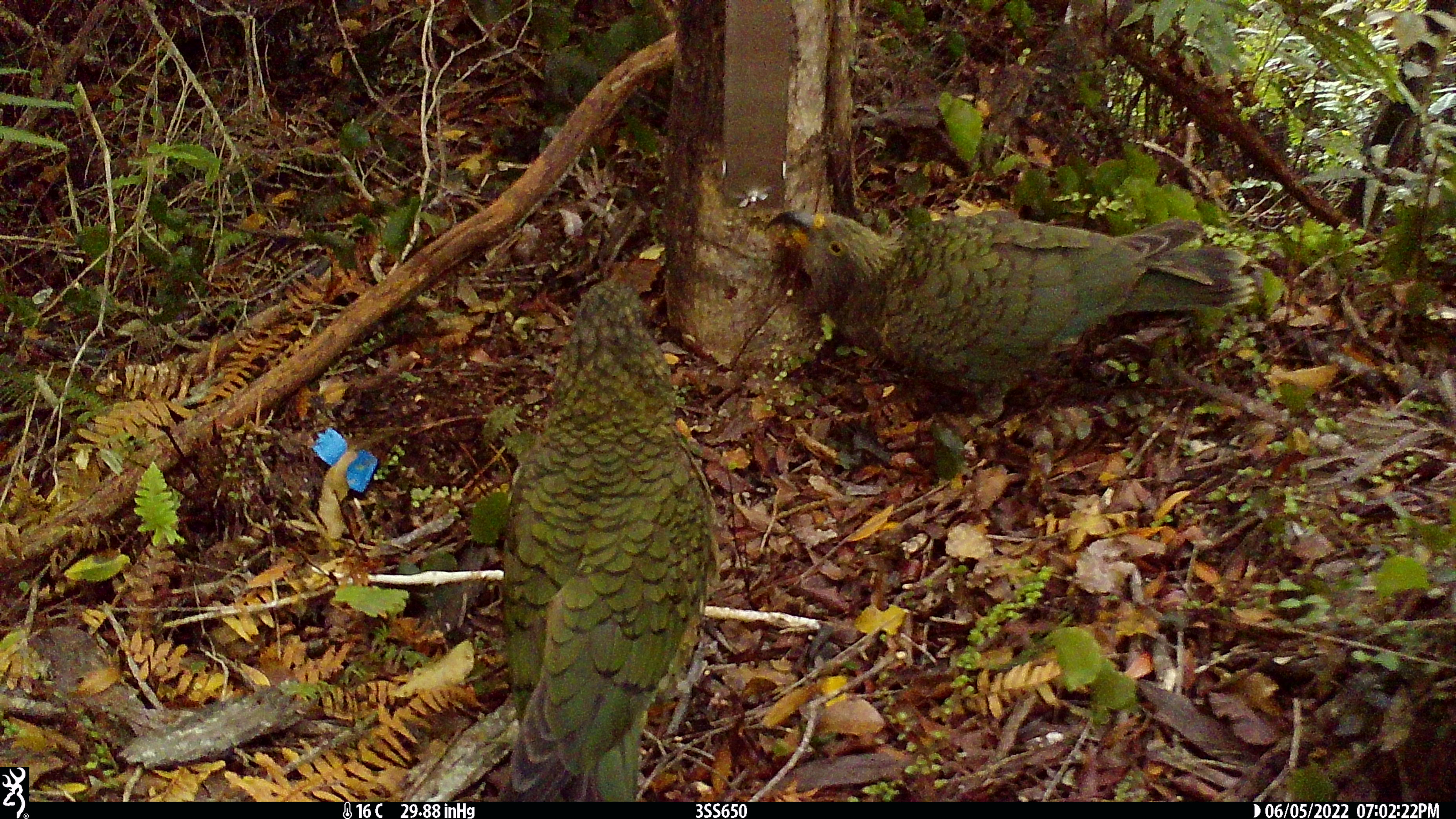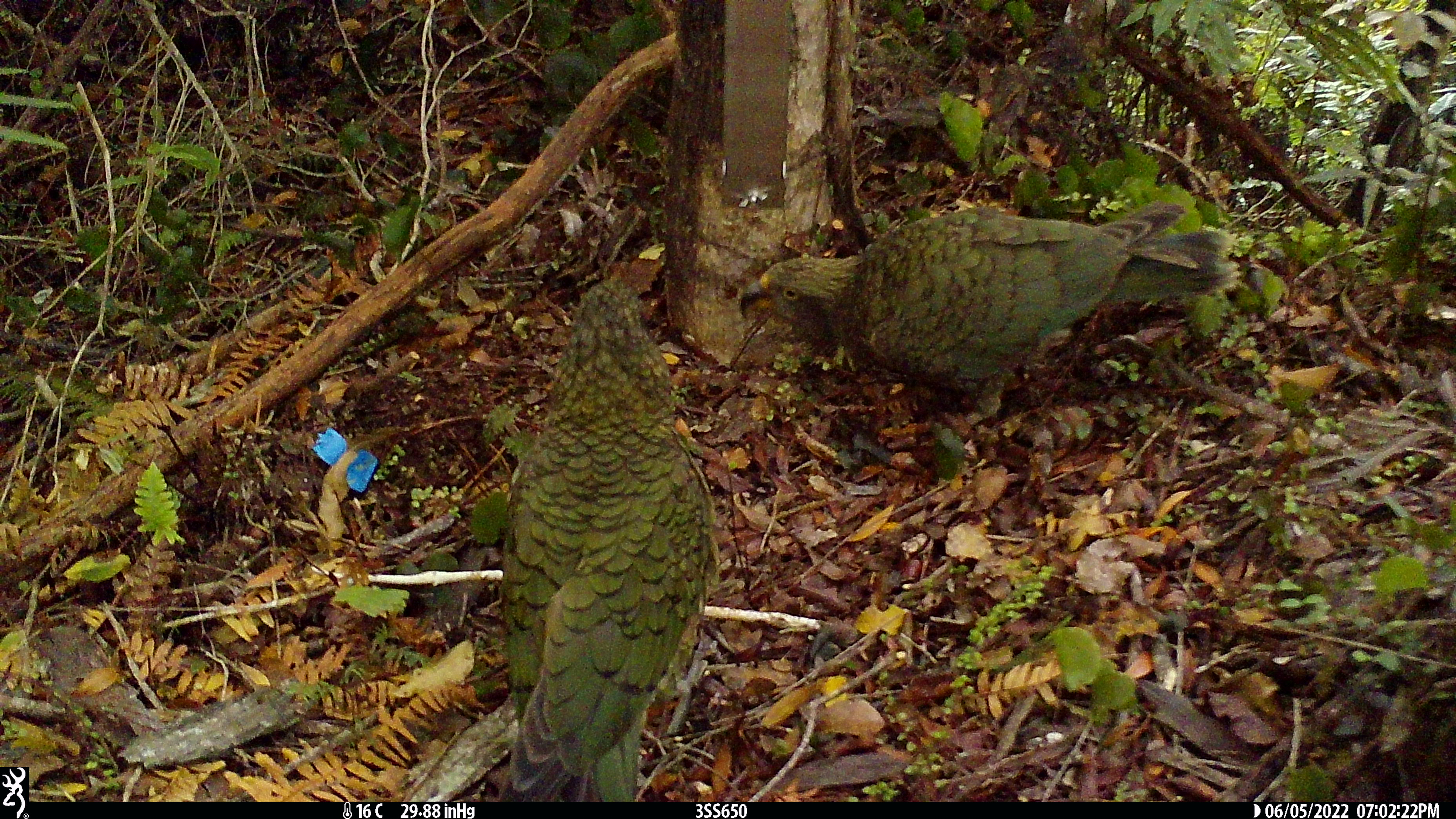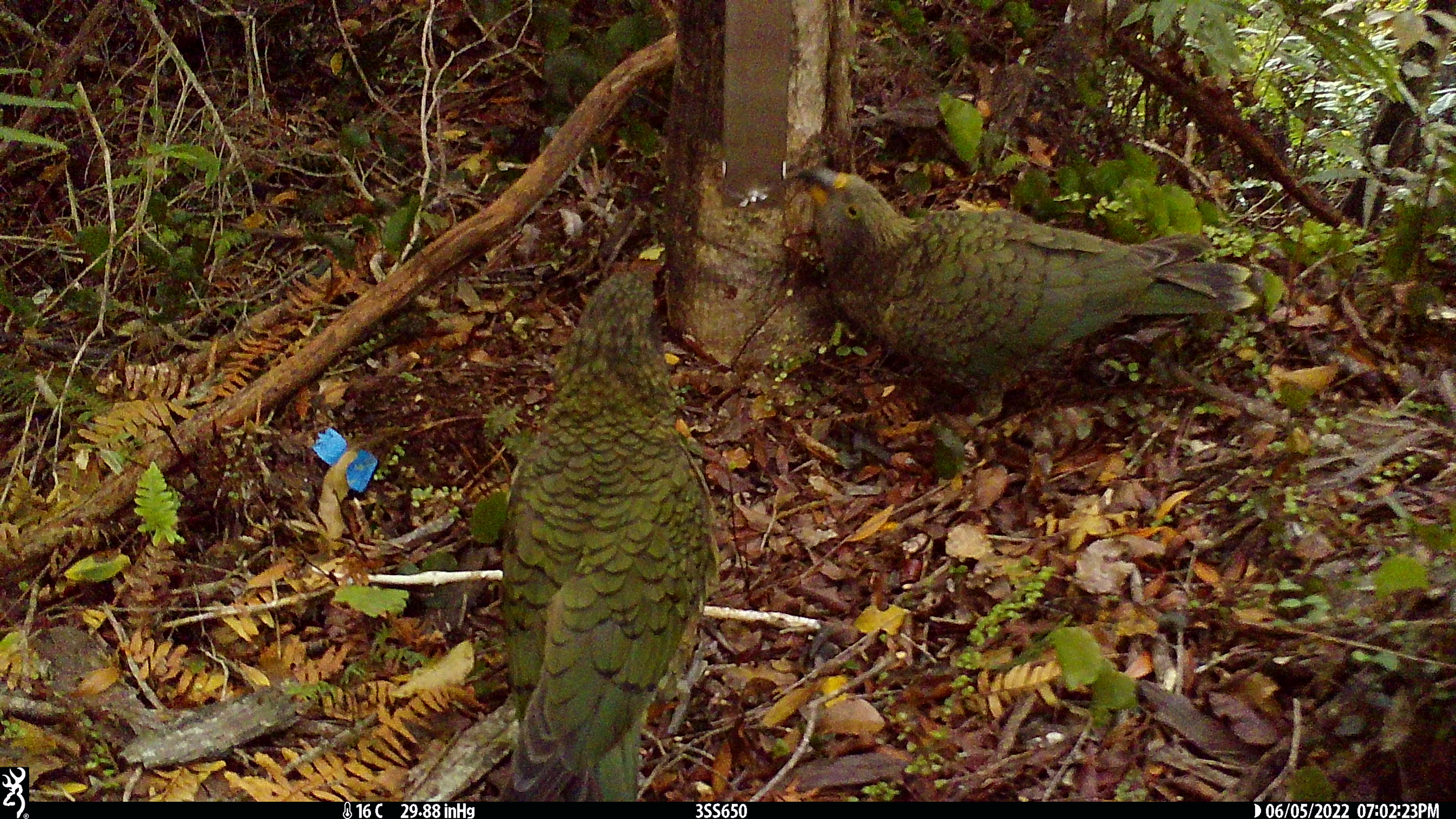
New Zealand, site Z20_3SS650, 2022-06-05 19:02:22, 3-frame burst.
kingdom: Animalia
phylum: Chordata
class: Aves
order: Psittaciformes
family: Strigopidae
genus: Nestor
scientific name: Nestor notabilis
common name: kea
Kea (Nestor notabilis).